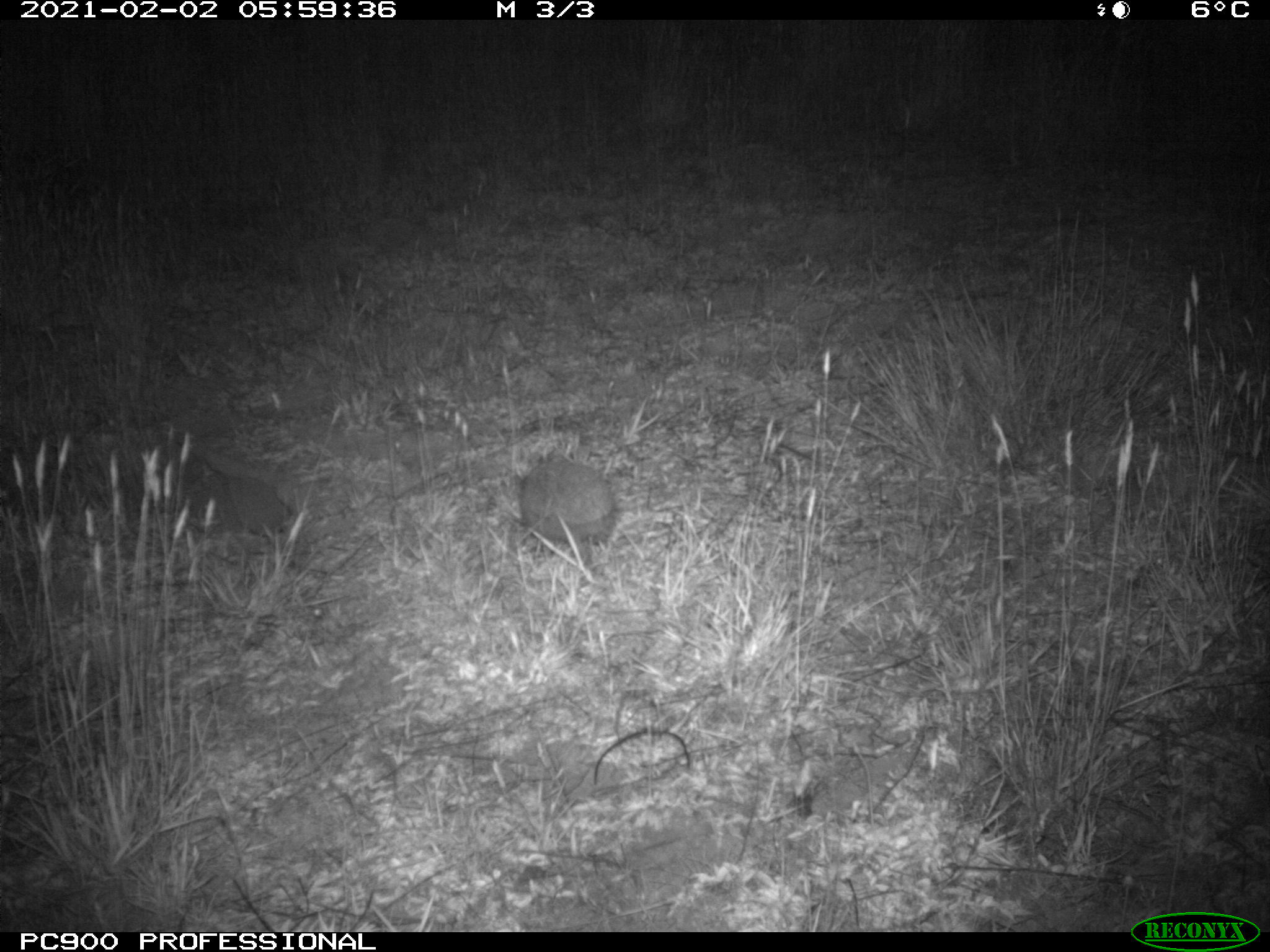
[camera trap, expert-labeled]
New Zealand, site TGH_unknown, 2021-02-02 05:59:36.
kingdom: Animalia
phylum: Chordata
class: Mammalia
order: Eulipotyphla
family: Erinaceidae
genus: Erinaceus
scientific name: Erinaceus europaeus europaeus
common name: european hedgehog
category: hedgehog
Hedgehog (european hedgehog) (Erinaceus europaeus europaeus).